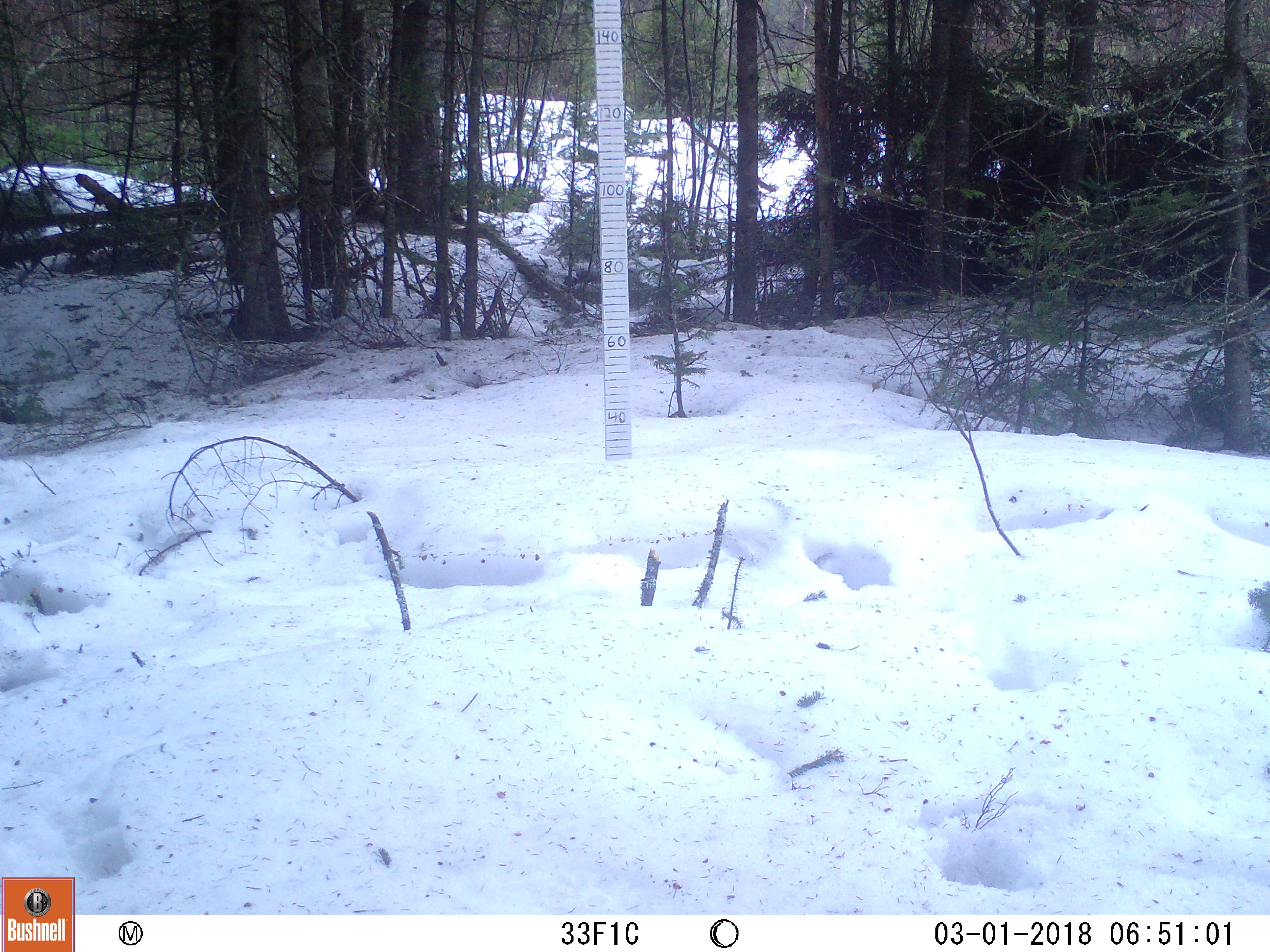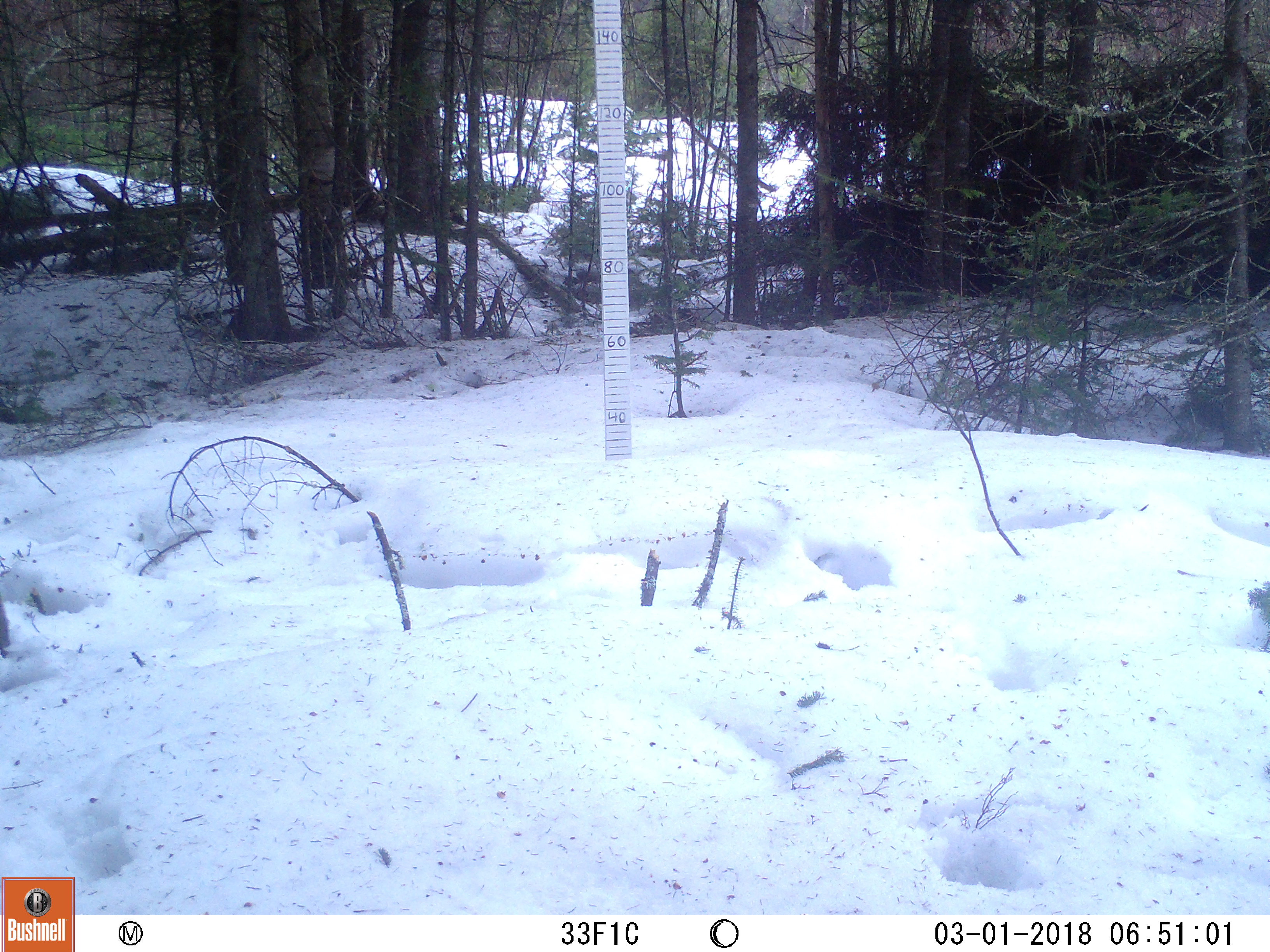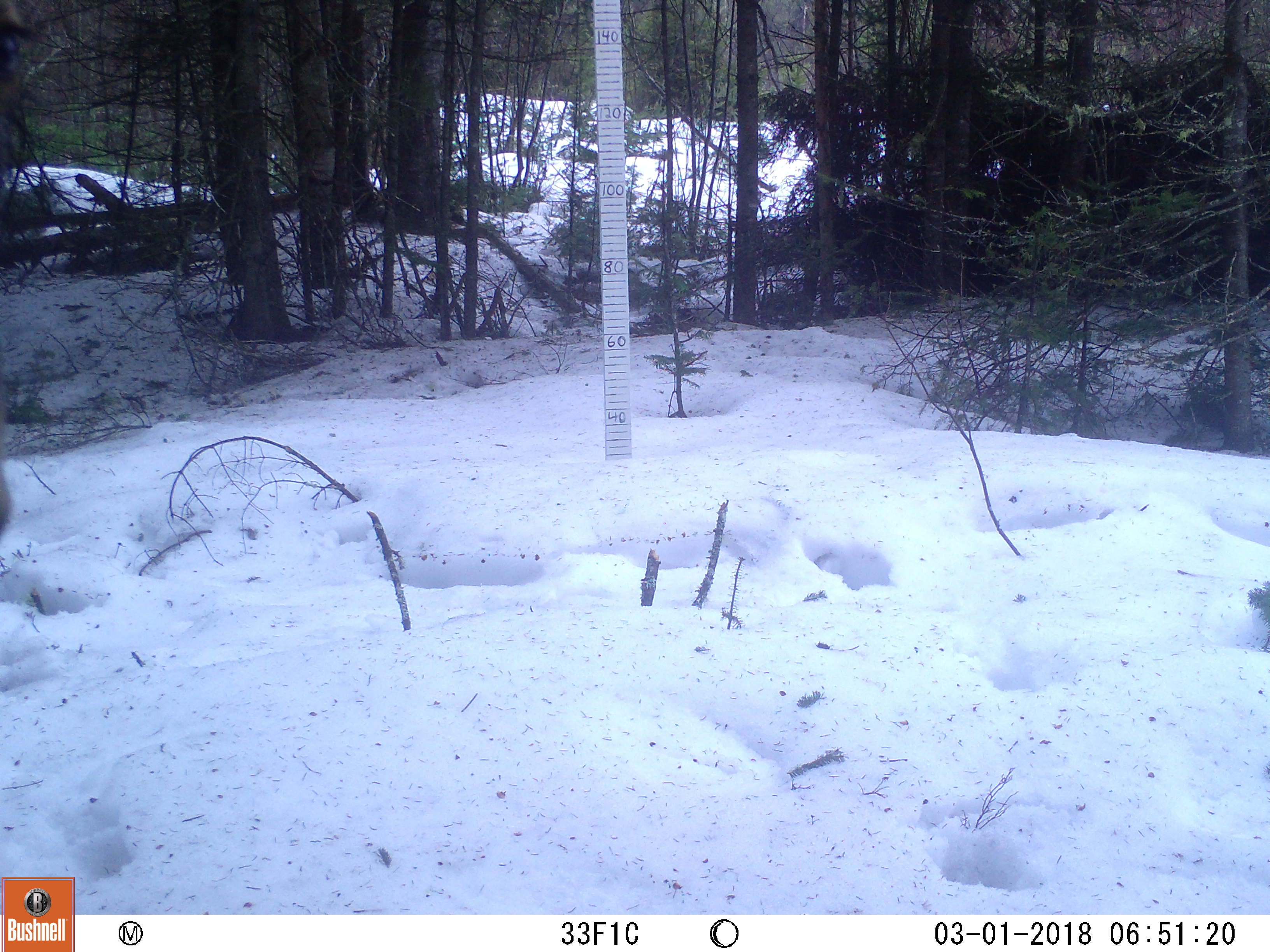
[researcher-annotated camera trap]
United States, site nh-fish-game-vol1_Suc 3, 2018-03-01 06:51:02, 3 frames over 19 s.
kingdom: Animalia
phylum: Chordata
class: Mammalia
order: Artiodactyla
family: Cervidae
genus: Alces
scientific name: Alces alces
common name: moose